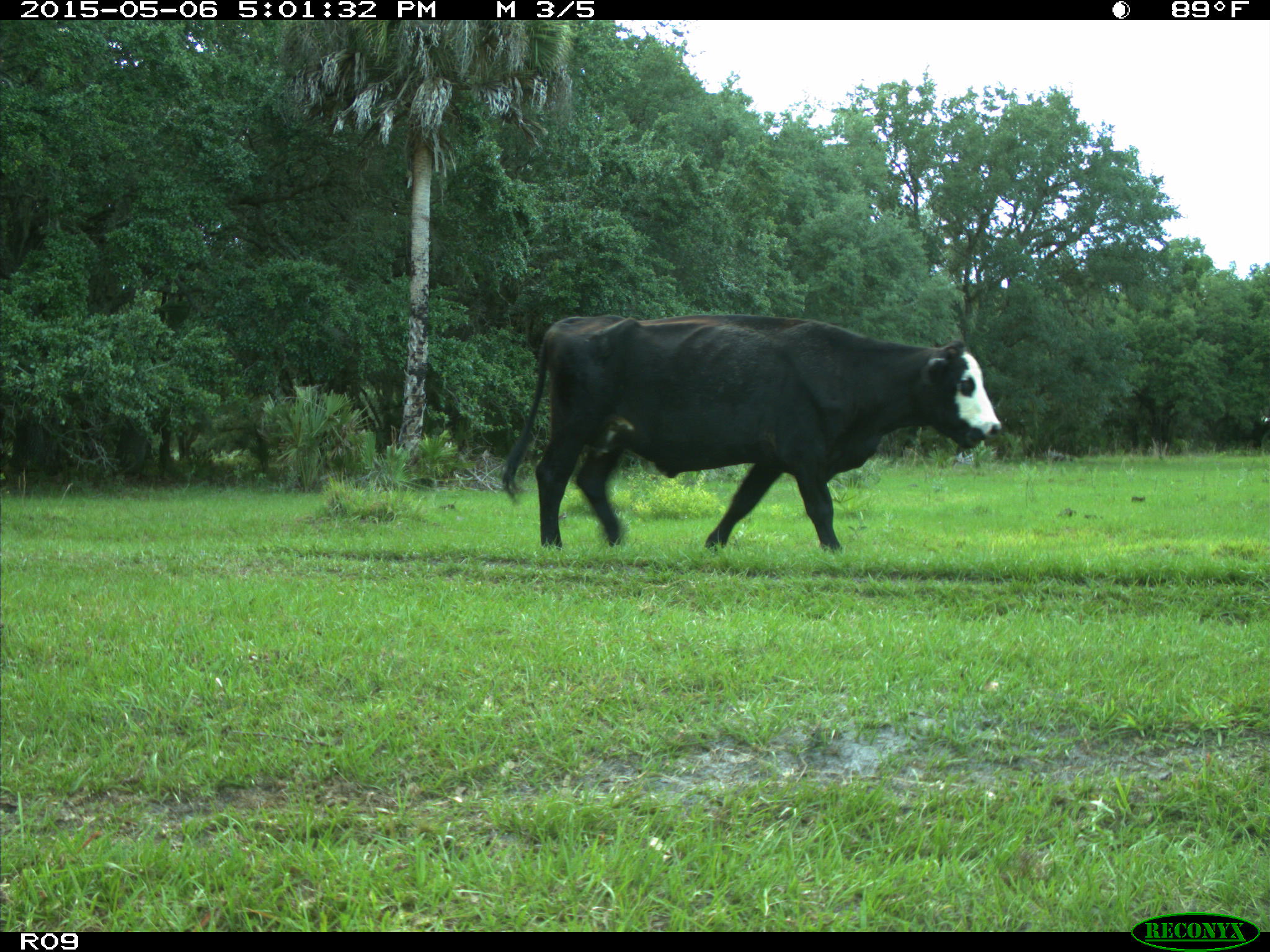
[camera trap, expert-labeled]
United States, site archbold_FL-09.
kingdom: Animalia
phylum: Chordata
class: Mammalia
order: Artiodactyla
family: Bovidae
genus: Bos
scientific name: Bos taurus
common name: domestic cow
Bos taurus (domestic cow).